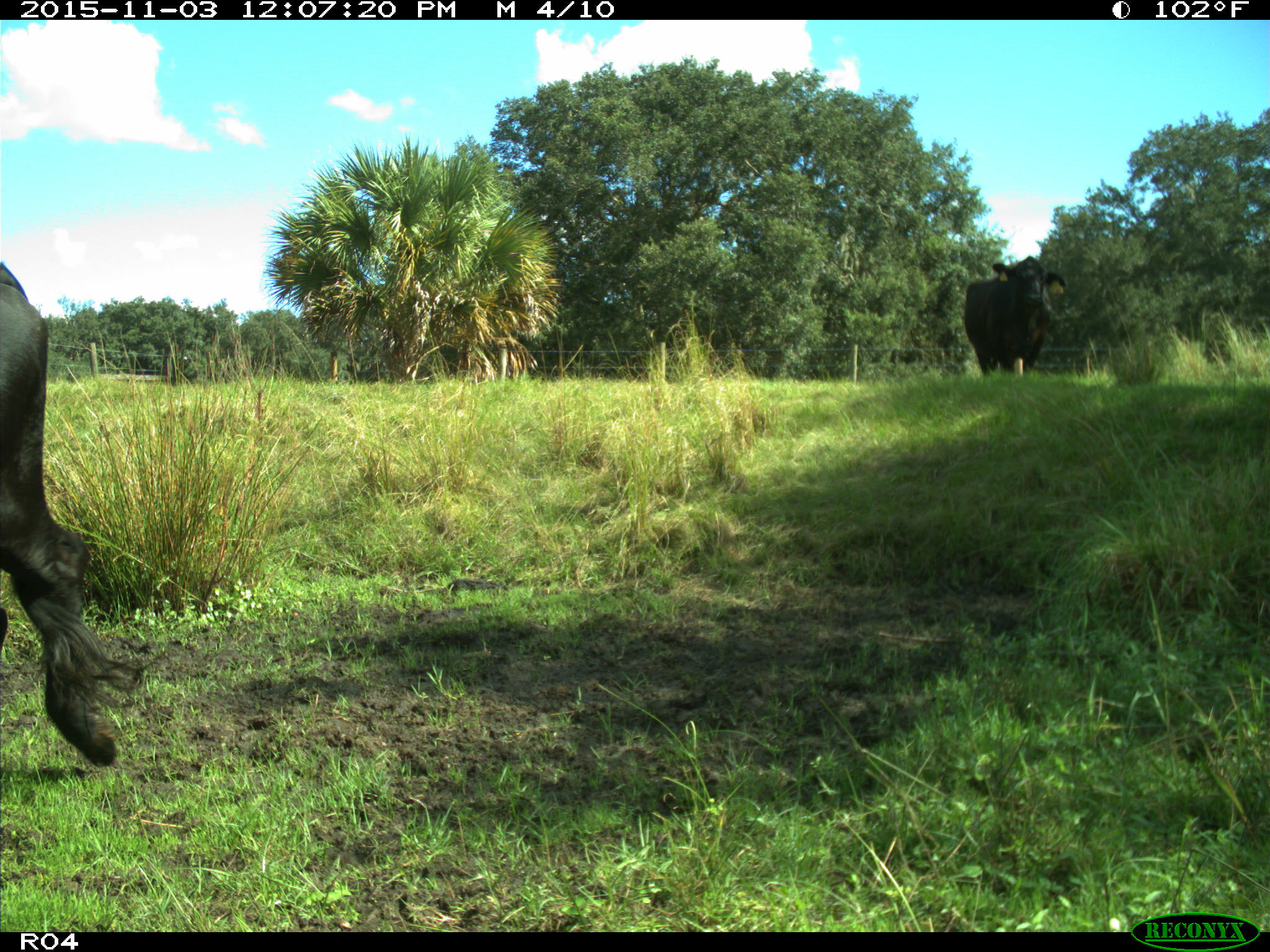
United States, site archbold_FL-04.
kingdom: Animalia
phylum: Chordata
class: Mammalia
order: Artiodactyla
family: Bovidae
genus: Bos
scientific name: Bos taurus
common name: domestic cow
Bos taurus (domestic cow).